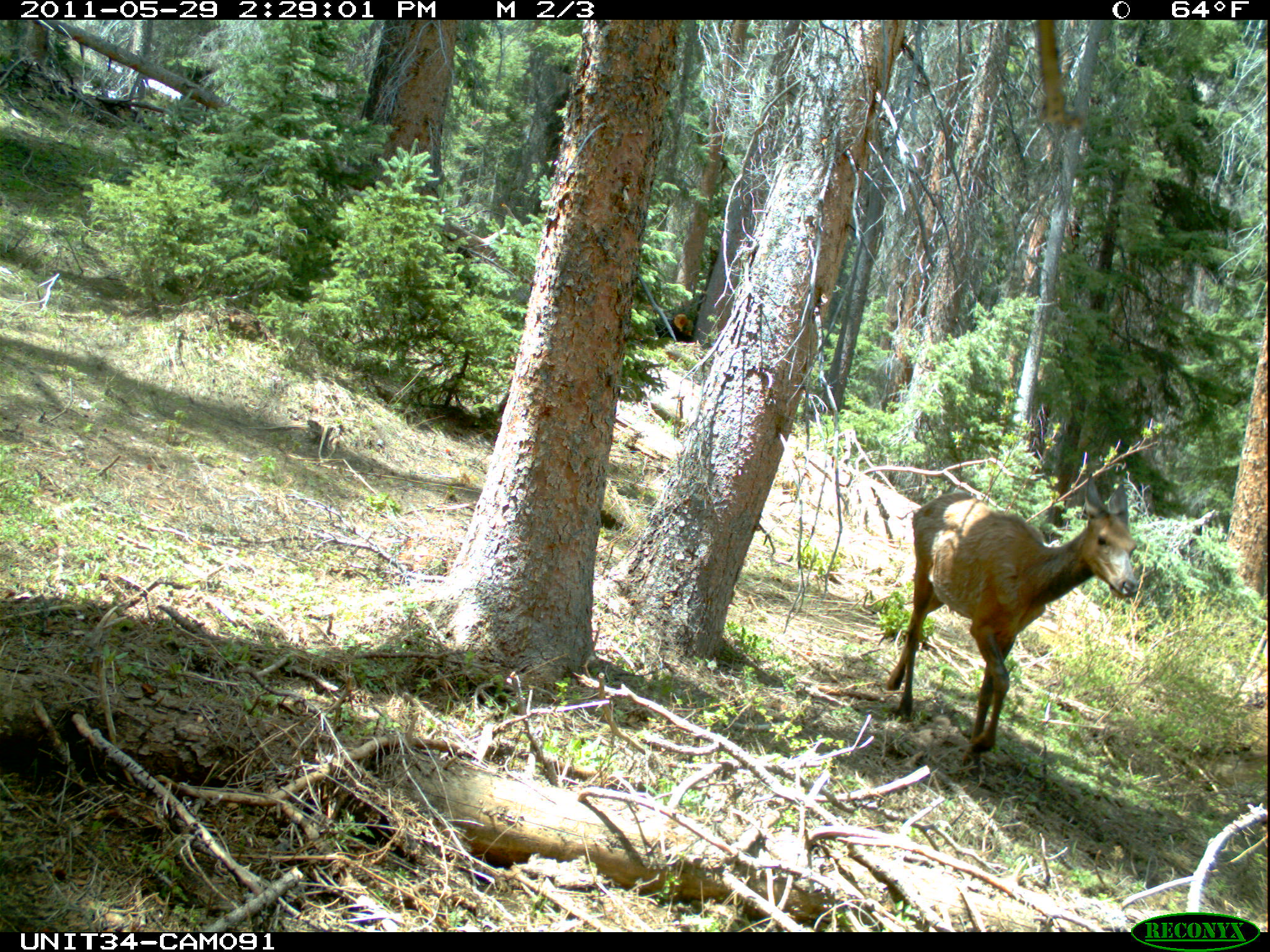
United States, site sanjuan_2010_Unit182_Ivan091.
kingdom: Animalia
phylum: Chordata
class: Mammalia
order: Artiodactyla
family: Cervidae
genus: Cervus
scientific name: Cervus elaphus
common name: red deer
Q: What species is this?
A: Cervus elaphus (red deer).